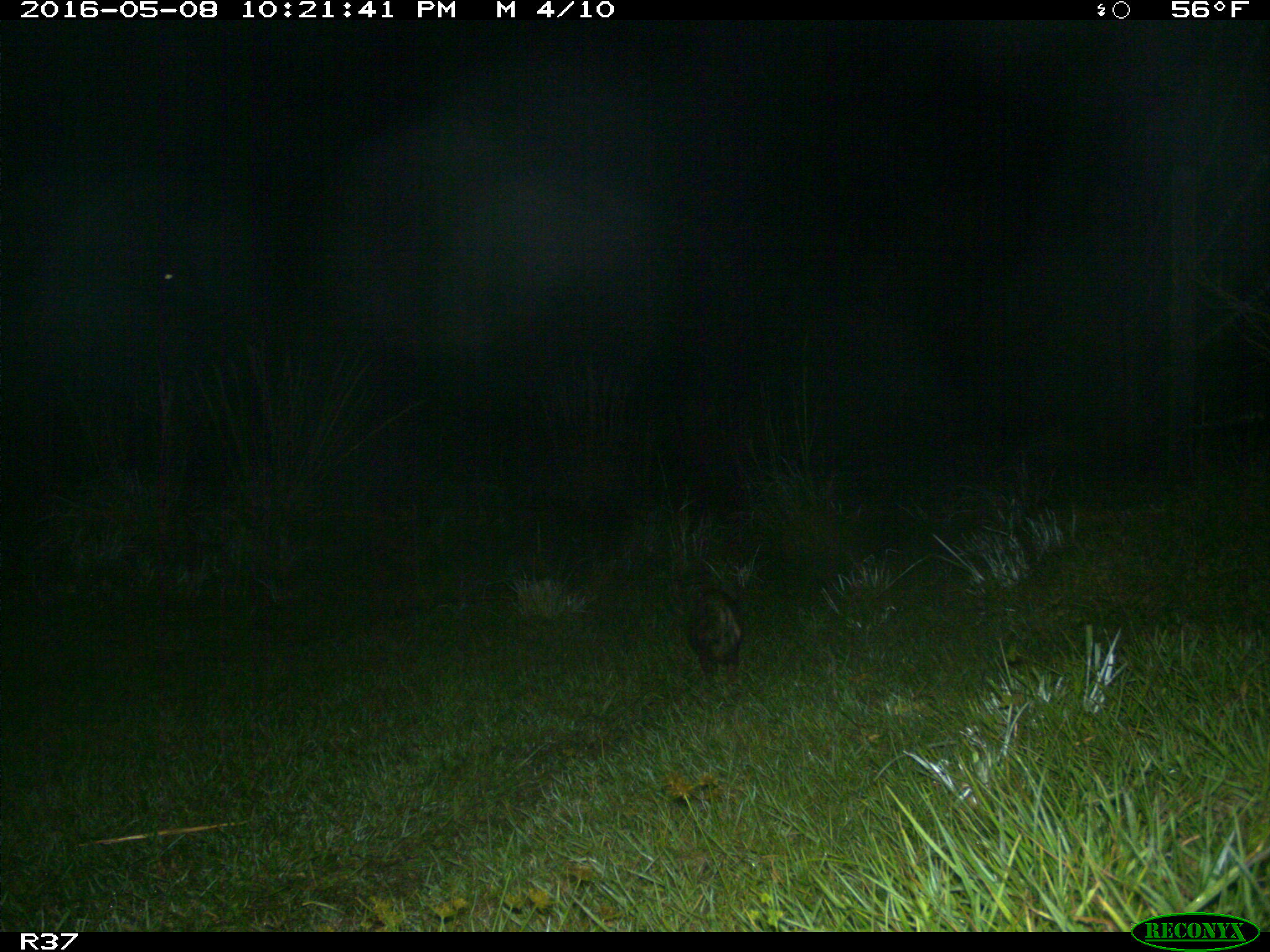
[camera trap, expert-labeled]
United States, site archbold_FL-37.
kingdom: Animalia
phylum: Chordata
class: Mammalia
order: Didelphimorphia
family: Didelphidae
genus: Didelphis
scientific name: Didelphis virginiana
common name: virginia opossum